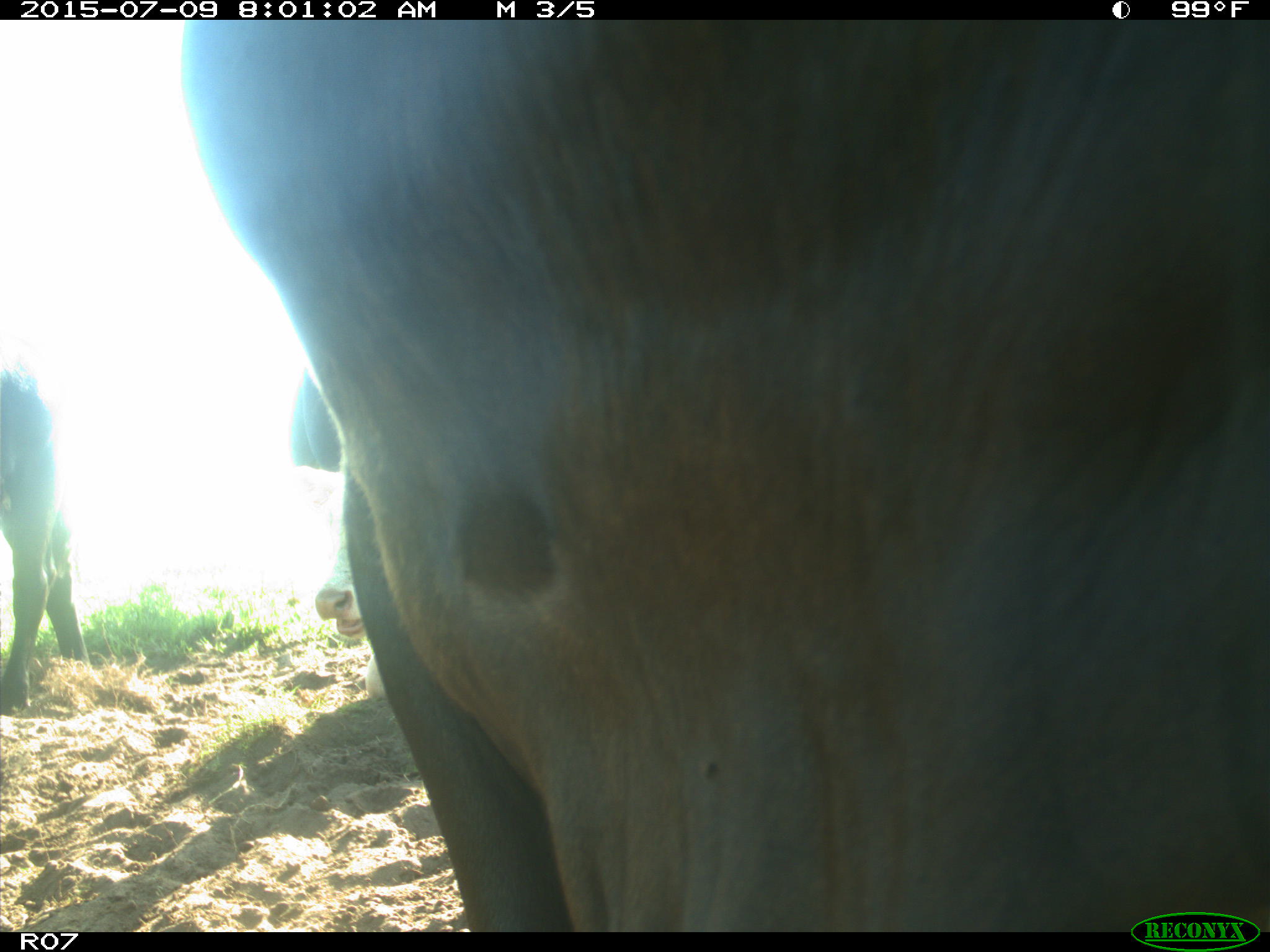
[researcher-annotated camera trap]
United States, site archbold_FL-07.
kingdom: Animalia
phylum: Chordata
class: Mammalia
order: Artiodactyla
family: Bovidae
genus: Bos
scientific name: Bos taurus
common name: domestic cow